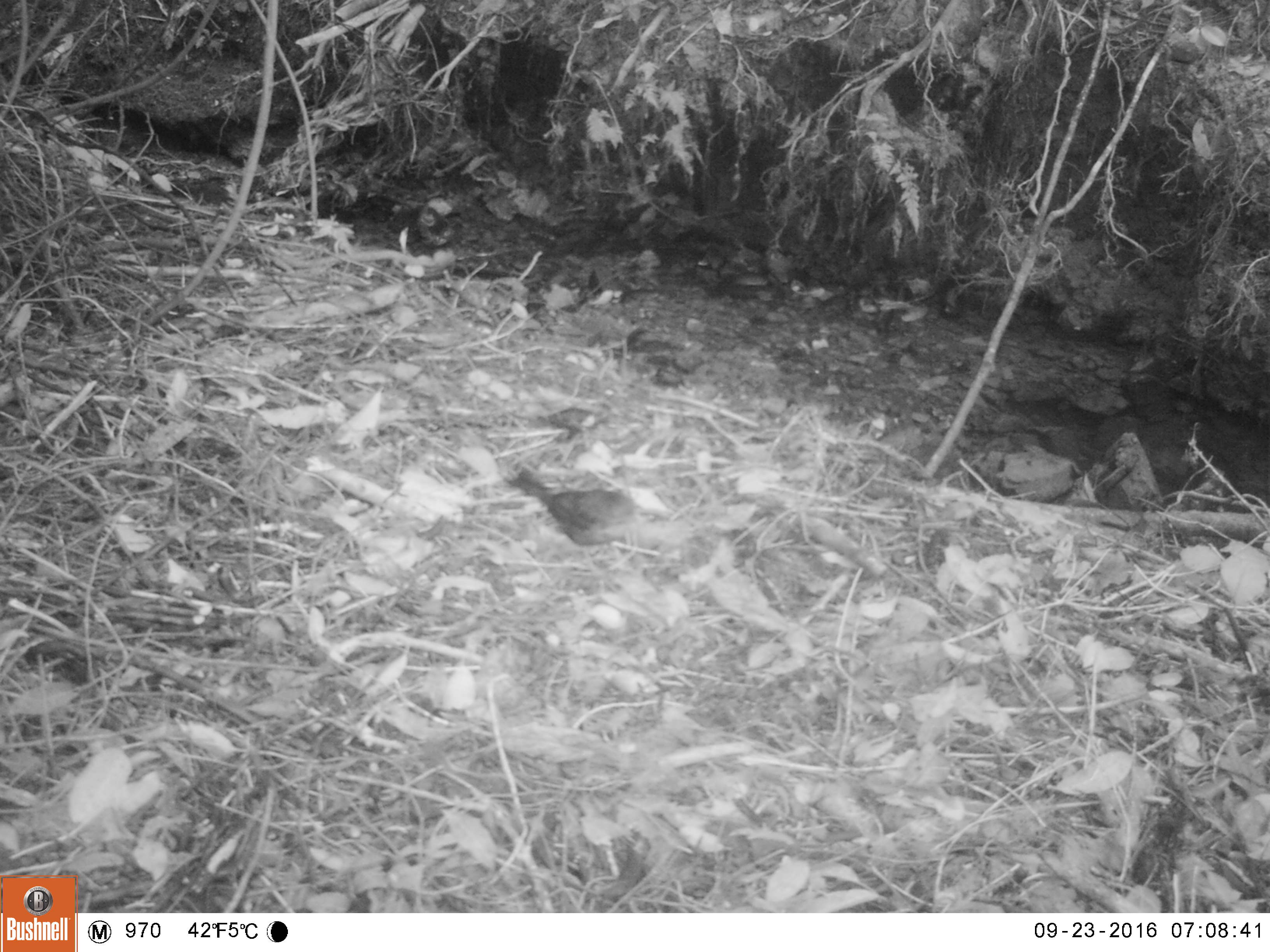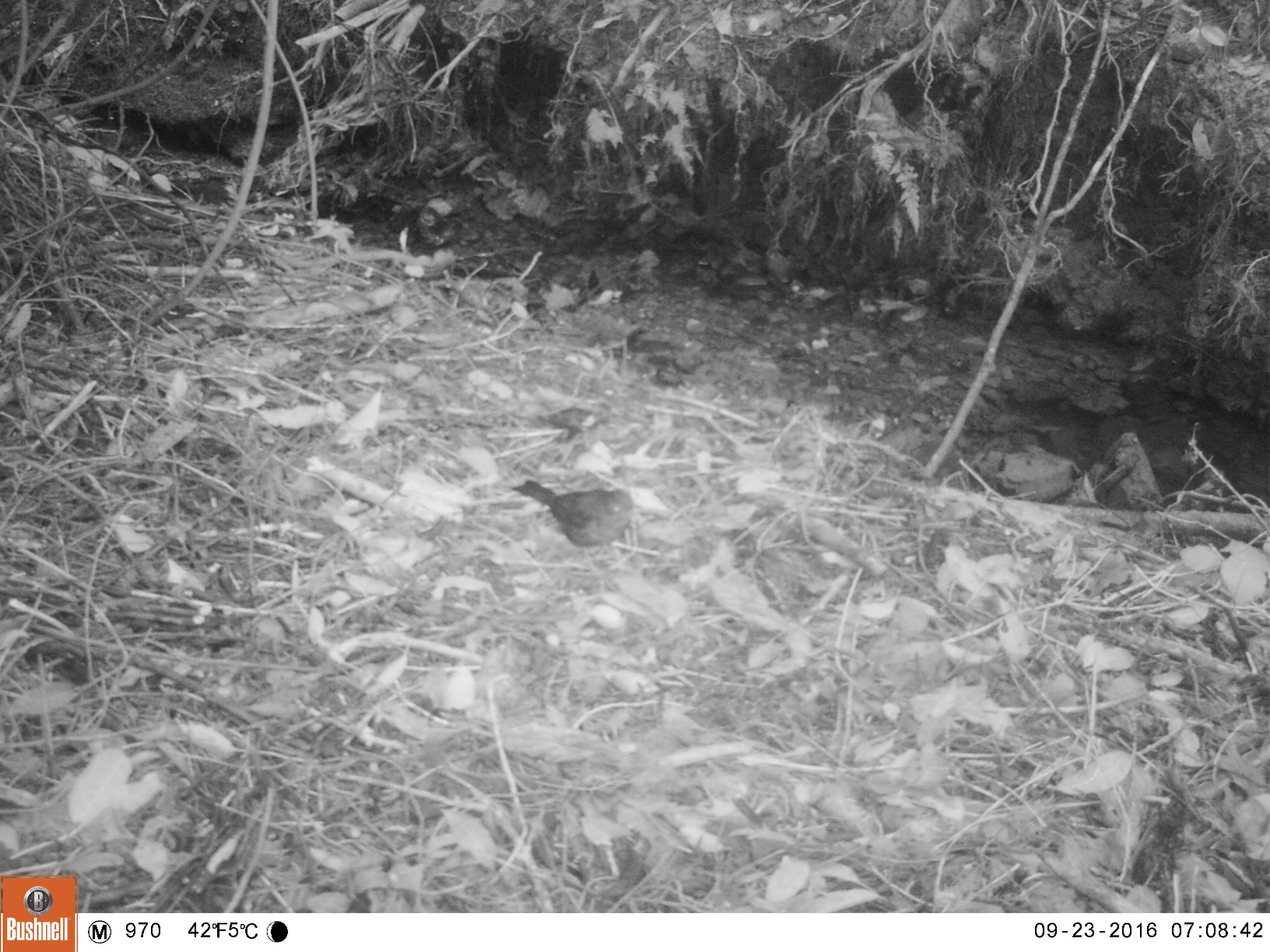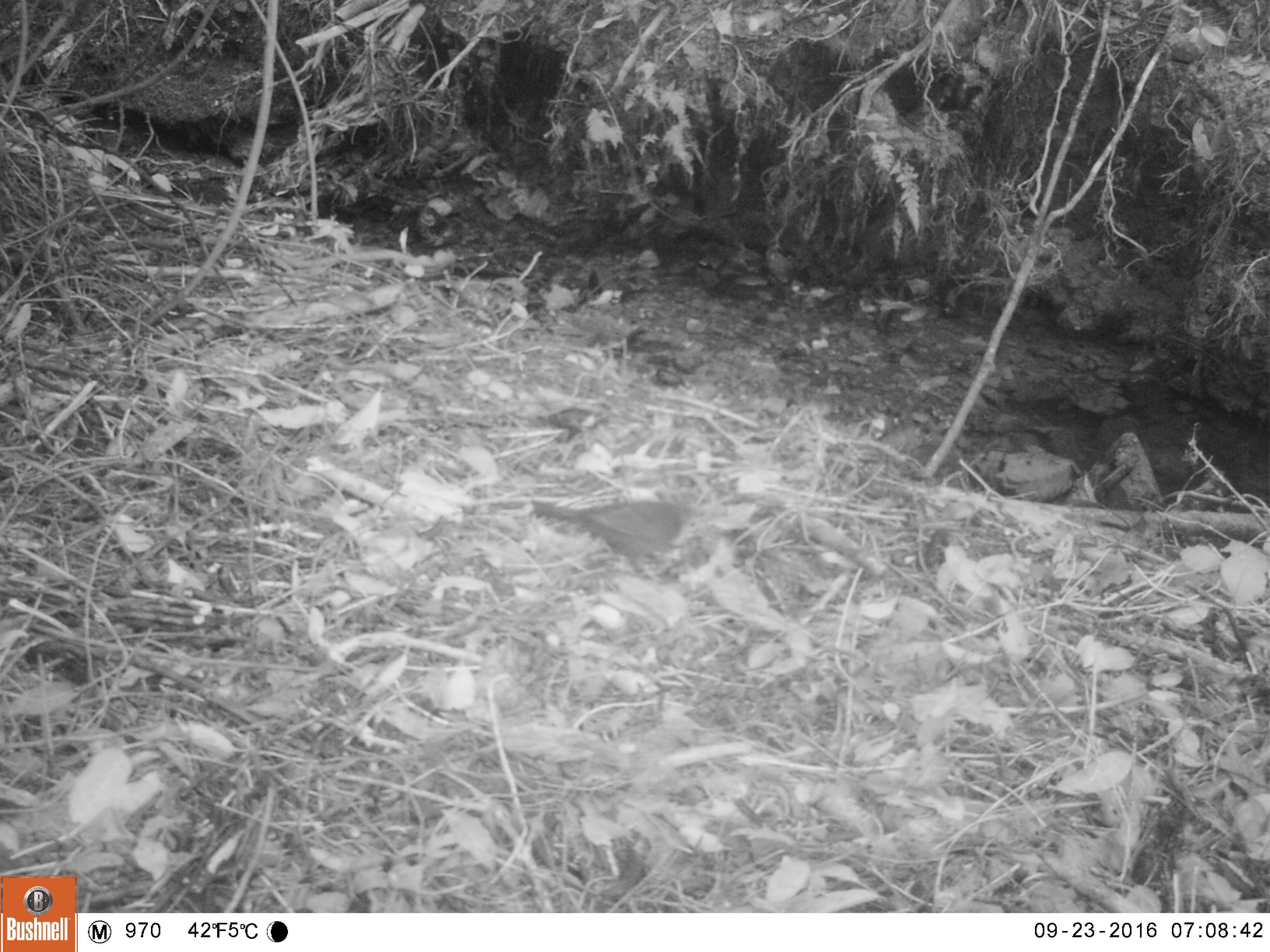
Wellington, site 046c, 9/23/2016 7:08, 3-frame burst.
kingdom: Animalia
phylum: Chordata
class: Aves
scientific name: Aves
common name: bird